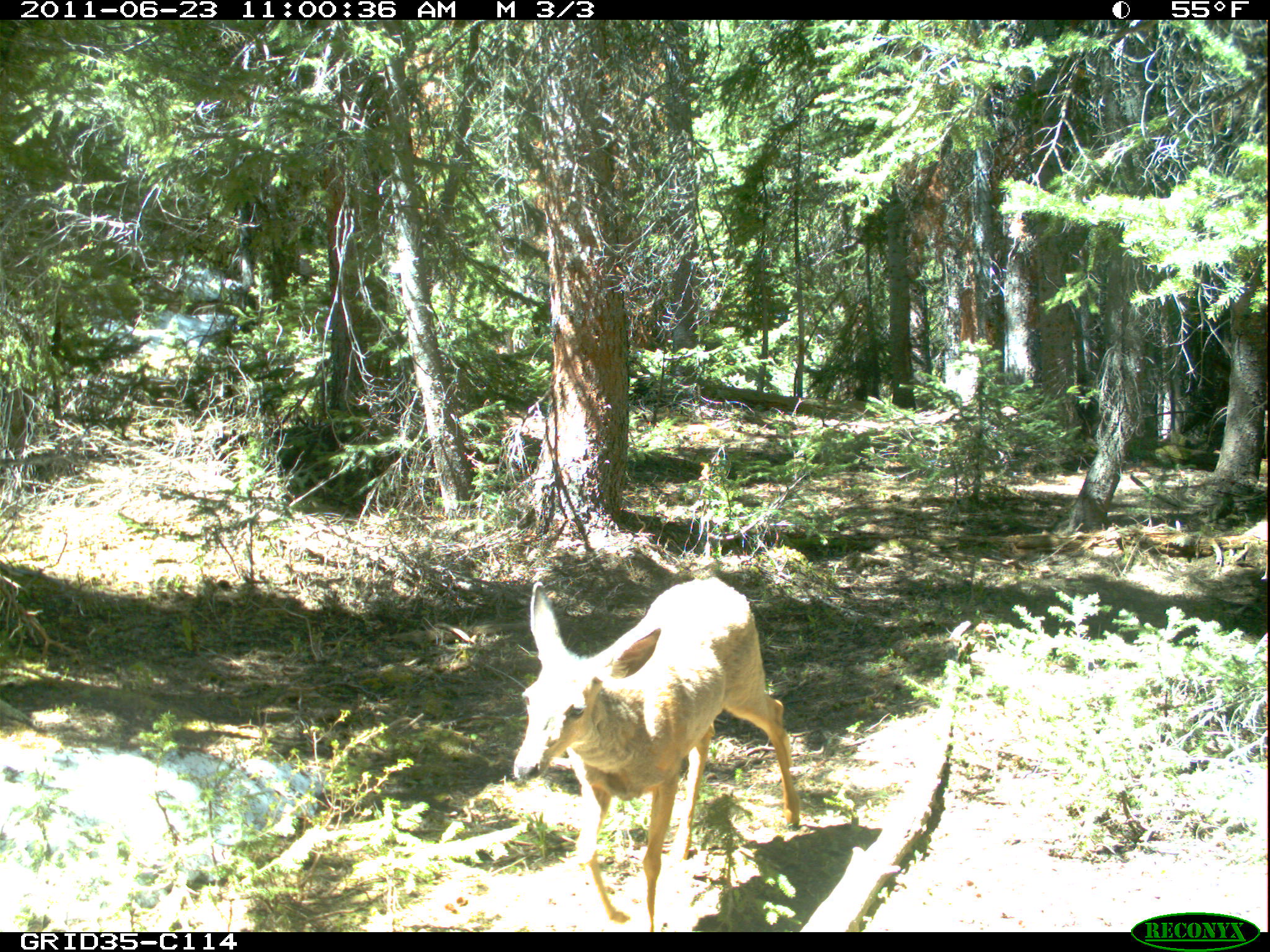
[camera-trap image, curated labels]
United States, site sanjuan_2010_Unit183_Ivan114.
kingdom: Animalia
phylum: Chordata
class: Mammalia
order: Artiodactyla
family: Cervidae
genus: Odocoileus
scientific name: Odocoileus hemionus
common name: mule deer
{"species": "Odocoileus hemionus (mule deer)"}